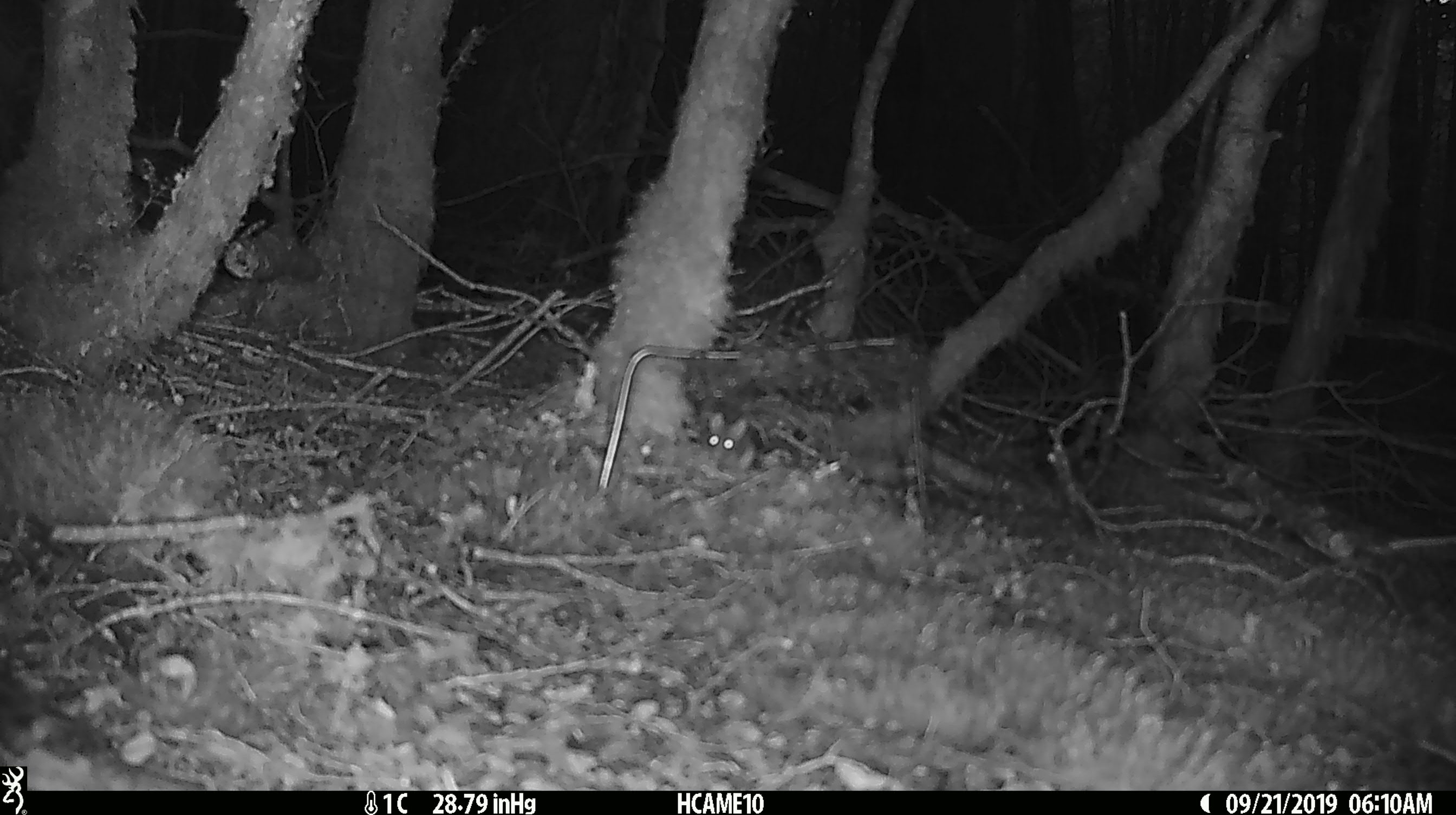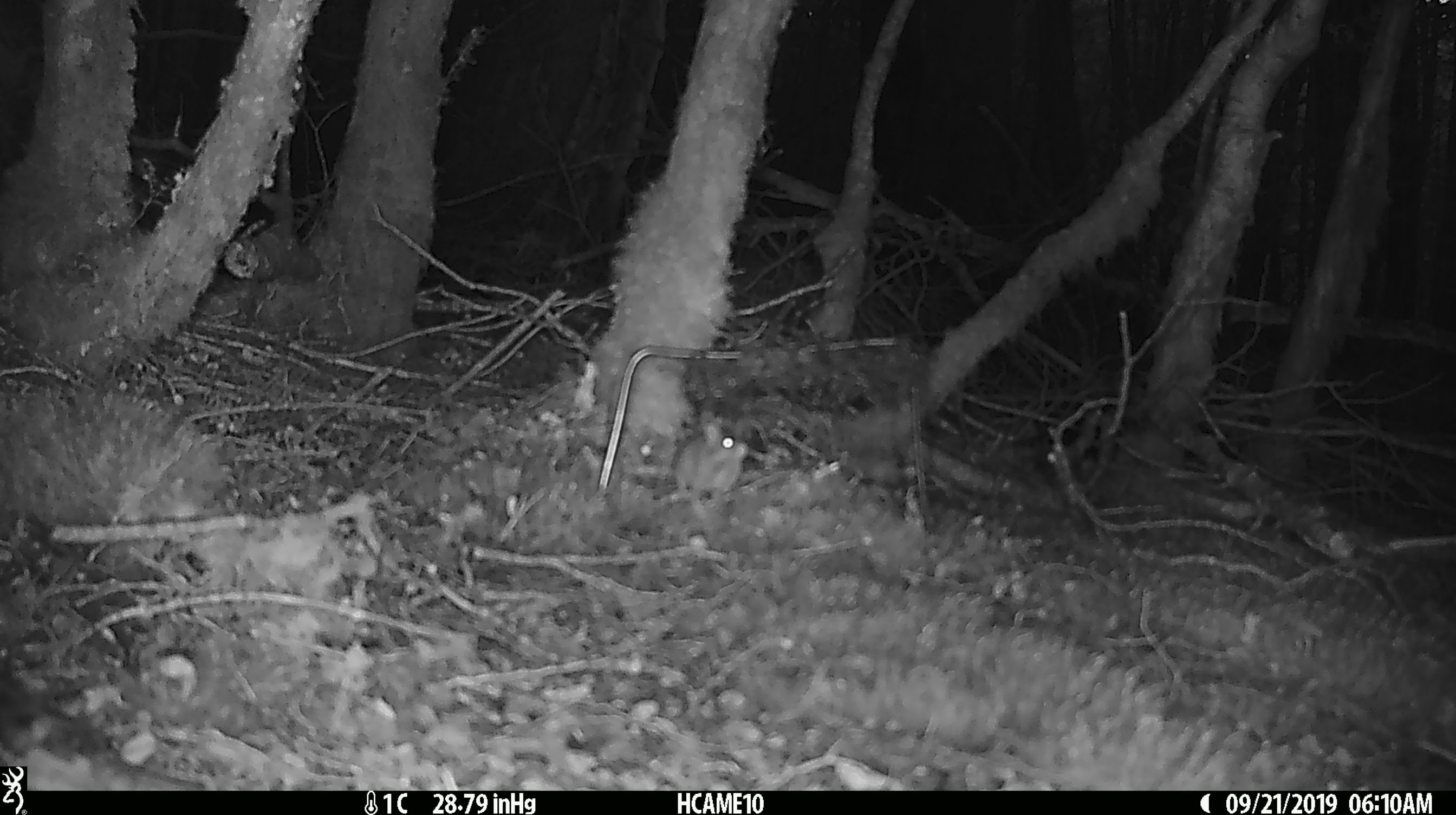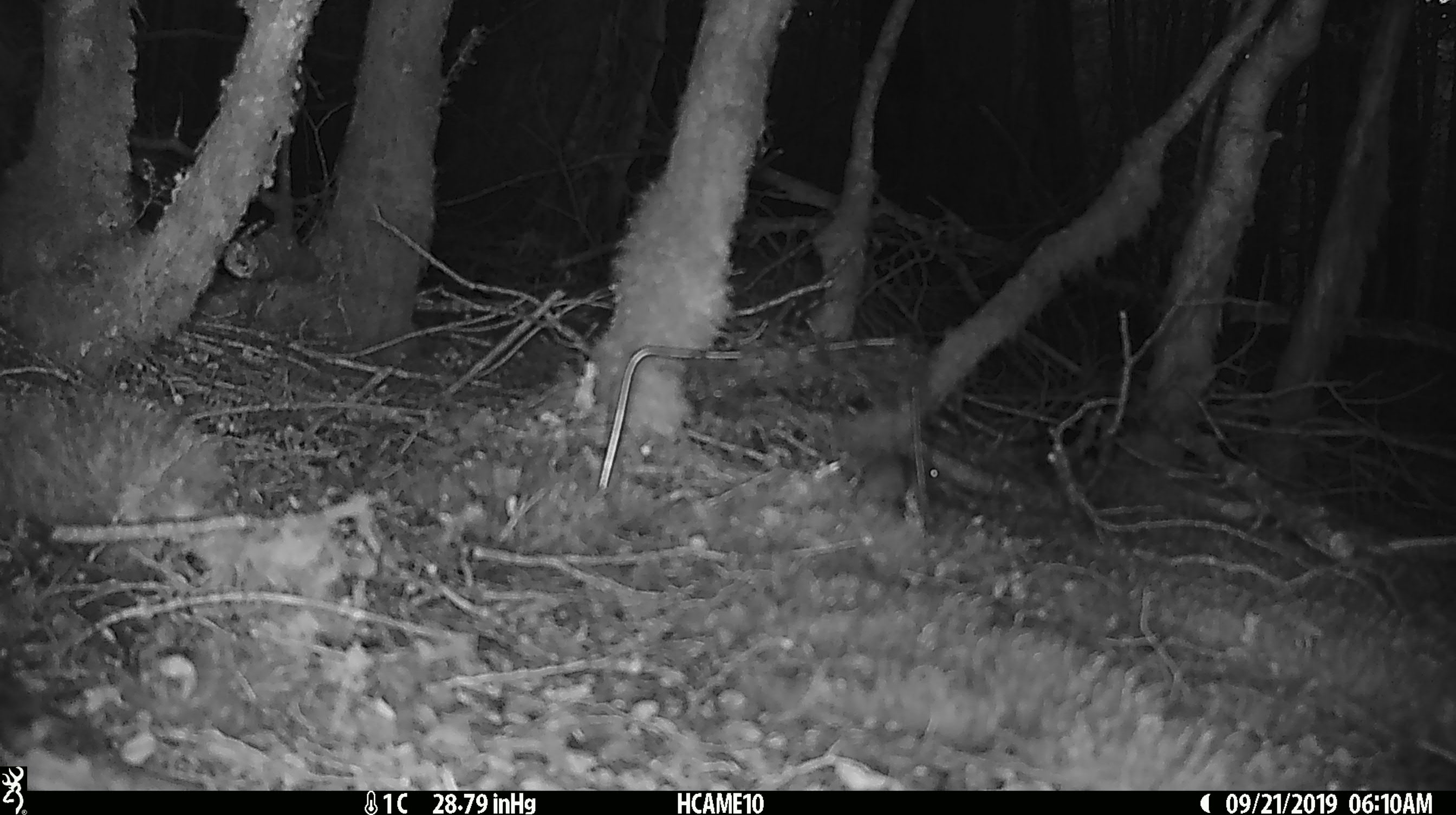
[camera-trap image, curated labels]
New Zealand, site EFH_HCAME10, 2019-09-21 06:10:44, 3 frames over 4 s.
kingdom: Animalia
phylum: Chordata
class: Mammalia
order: Rodentia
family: Muridae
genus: Mus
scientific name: Mus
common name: mouse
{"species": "mouse (Mus)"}